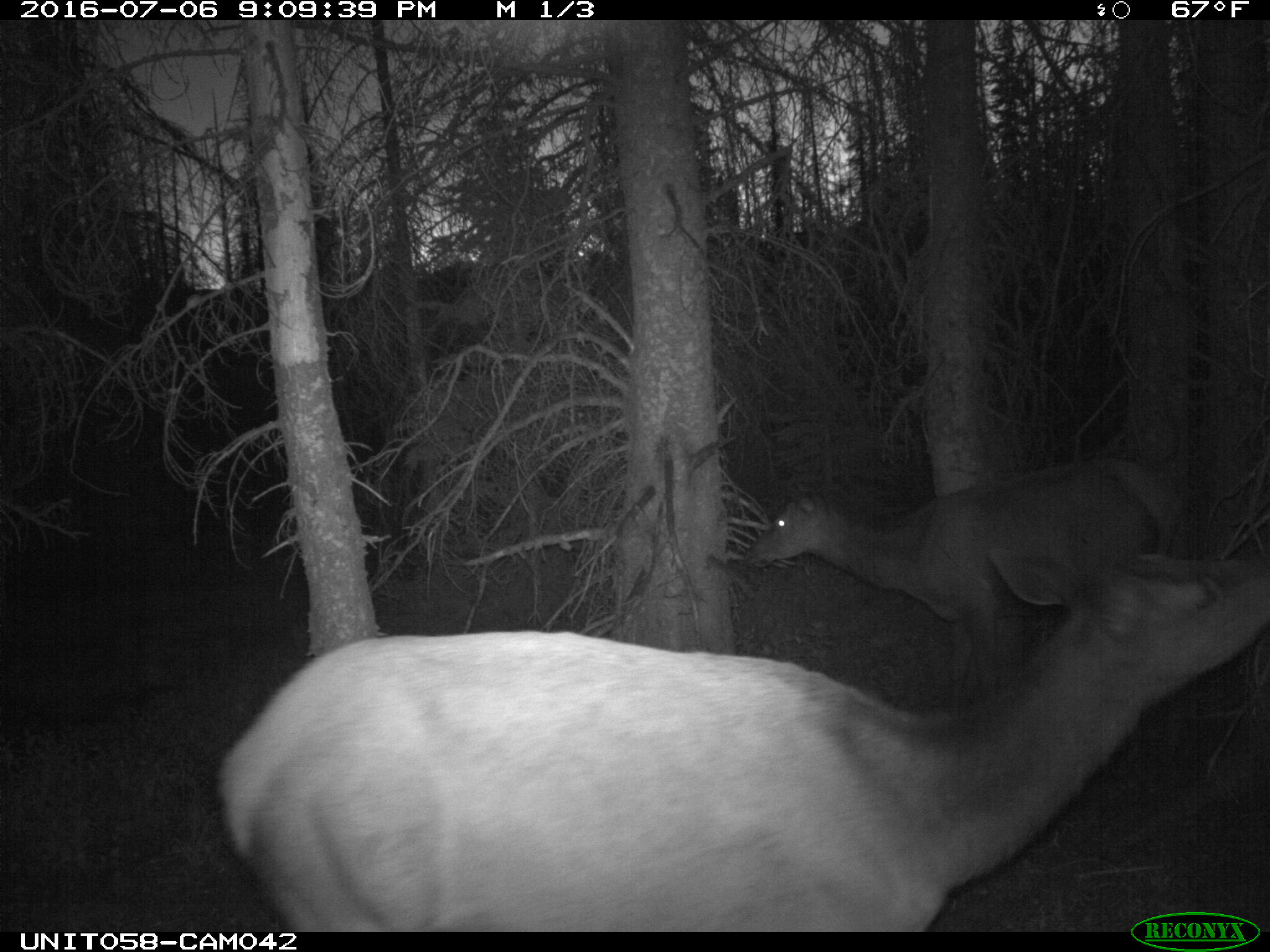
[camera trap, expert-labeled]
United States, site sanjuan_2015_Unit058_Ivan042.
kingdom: Animalia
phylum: Chordata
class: Mammalia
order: Artiodactyla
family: Cervidae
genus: Cervus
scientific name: Cervus elaphus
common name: red deer